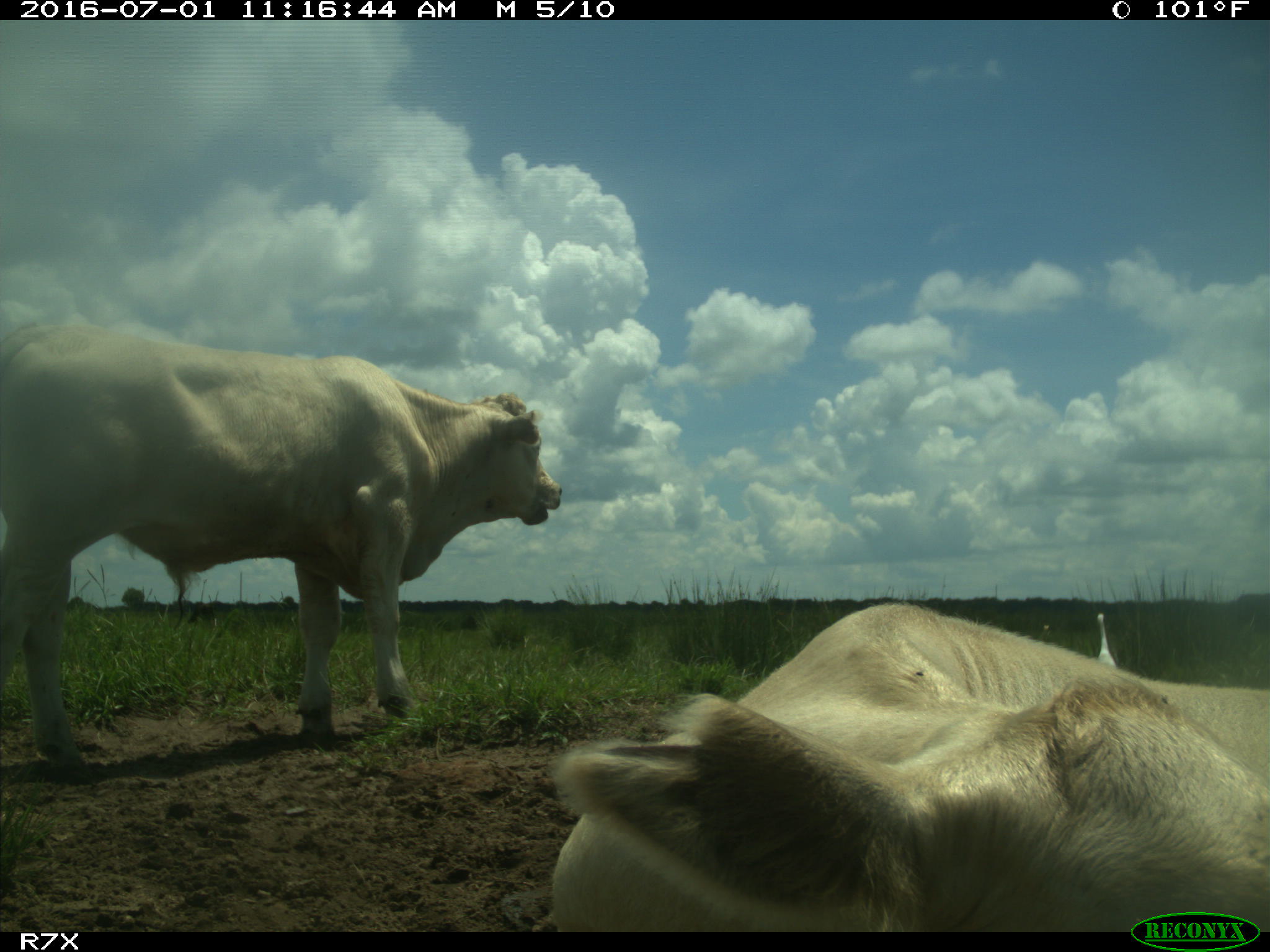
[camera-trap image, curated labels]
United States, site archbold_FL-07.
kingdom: Animalia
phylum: Chordata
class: Mammalia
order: Artiodactyla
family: Bovidae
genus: Bos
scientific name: Bos taurus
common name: domestic cow